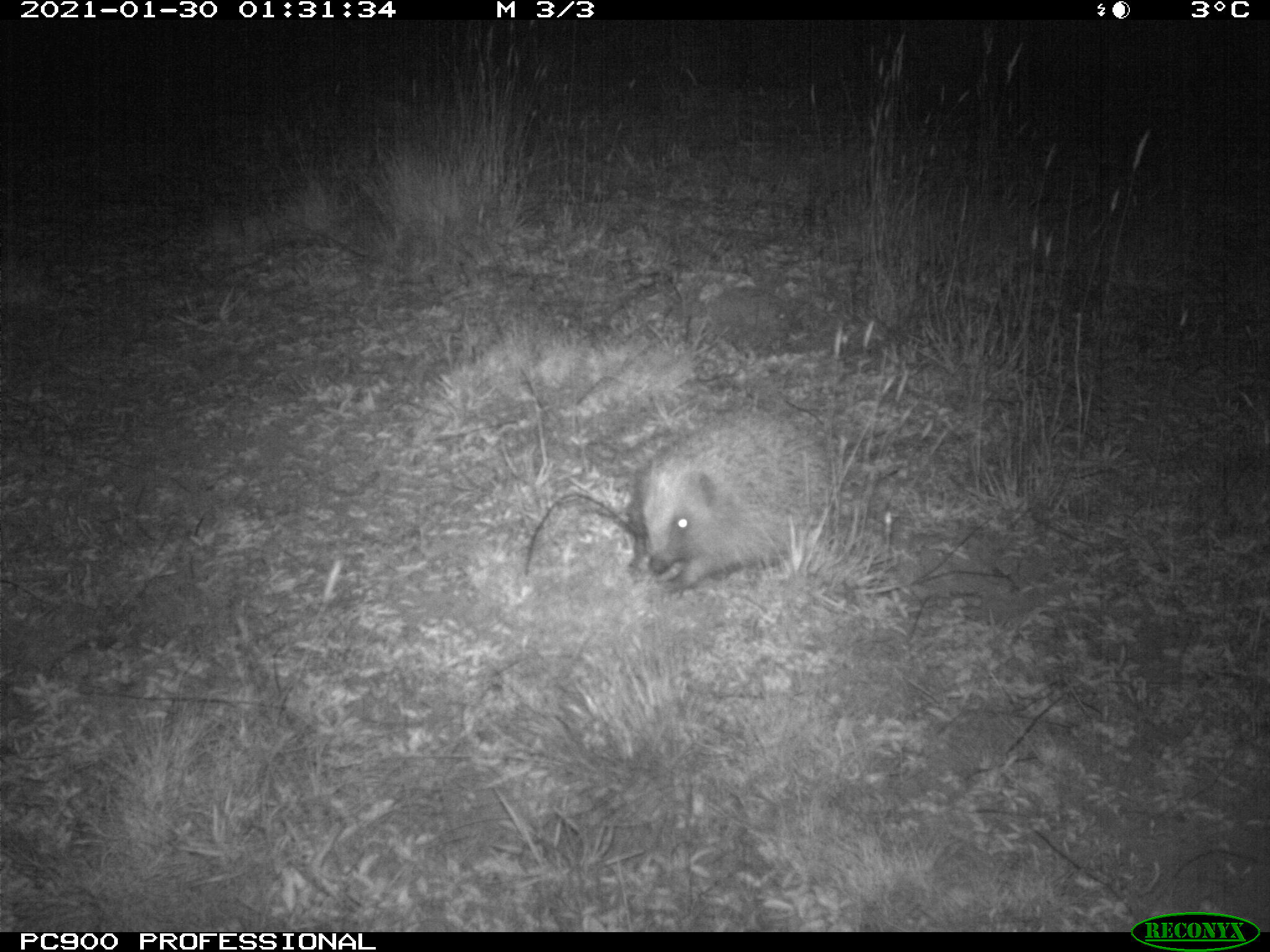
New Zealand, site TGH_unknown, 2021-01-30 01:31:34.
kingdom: Animalia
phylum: Chordata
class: Mammalia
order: Eulipotyphla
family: Erinaceidae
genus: Erinaceus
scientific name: Erinaceus europaeus europaeus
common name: european hedgehog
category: hedgehog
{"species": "hedgehog (european hedgehog) (Erinaceus europaeus europaeus)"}